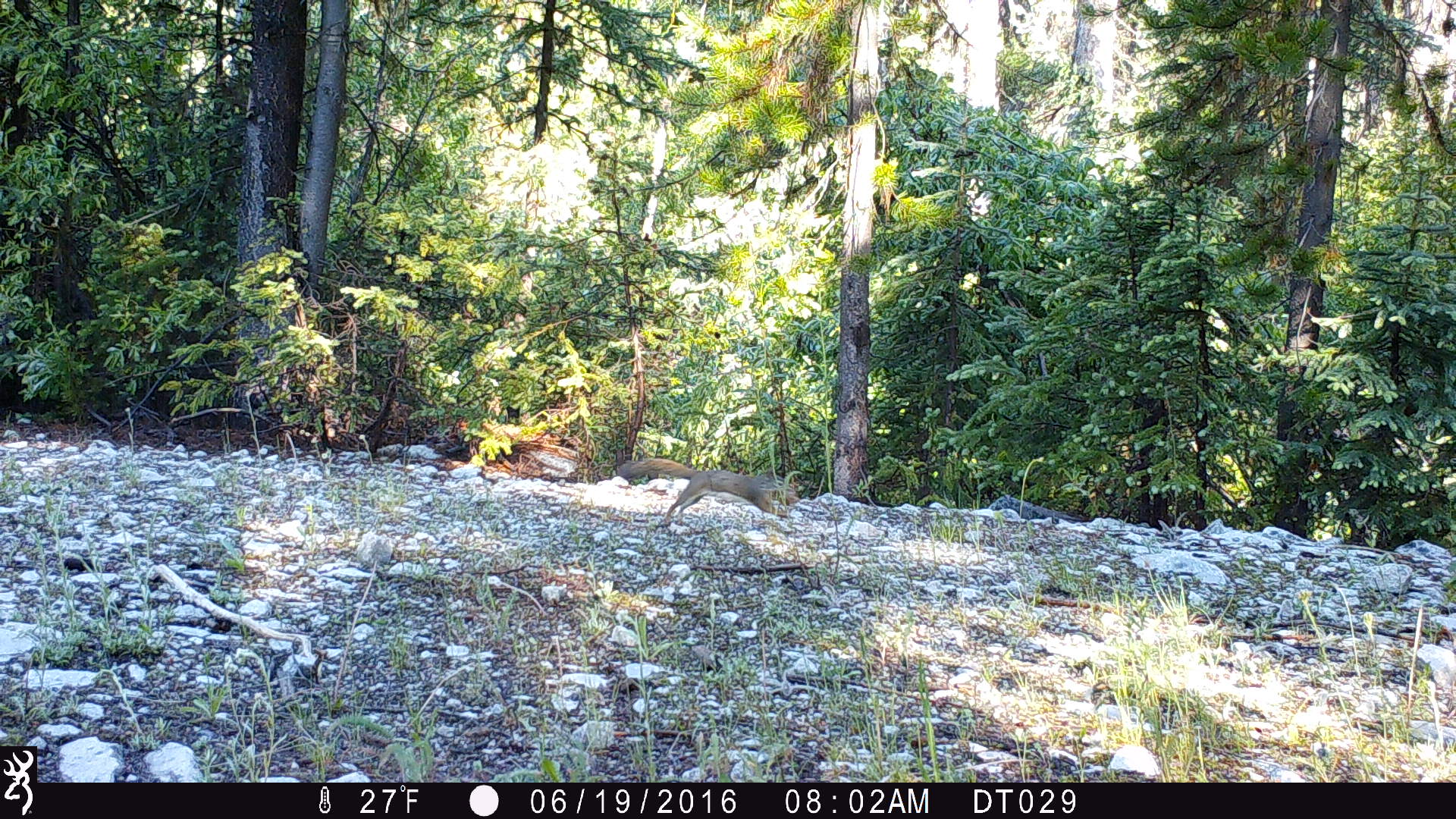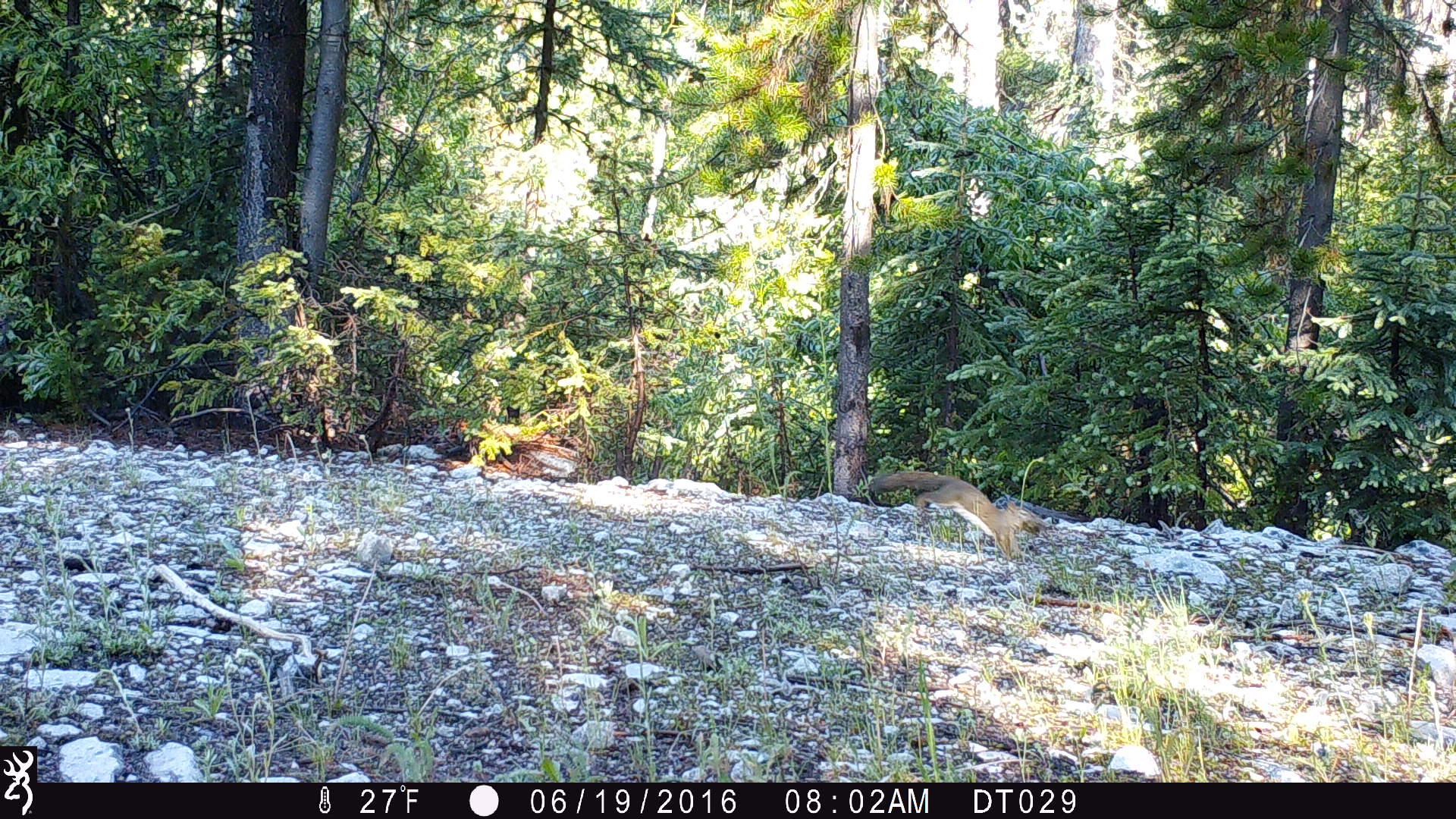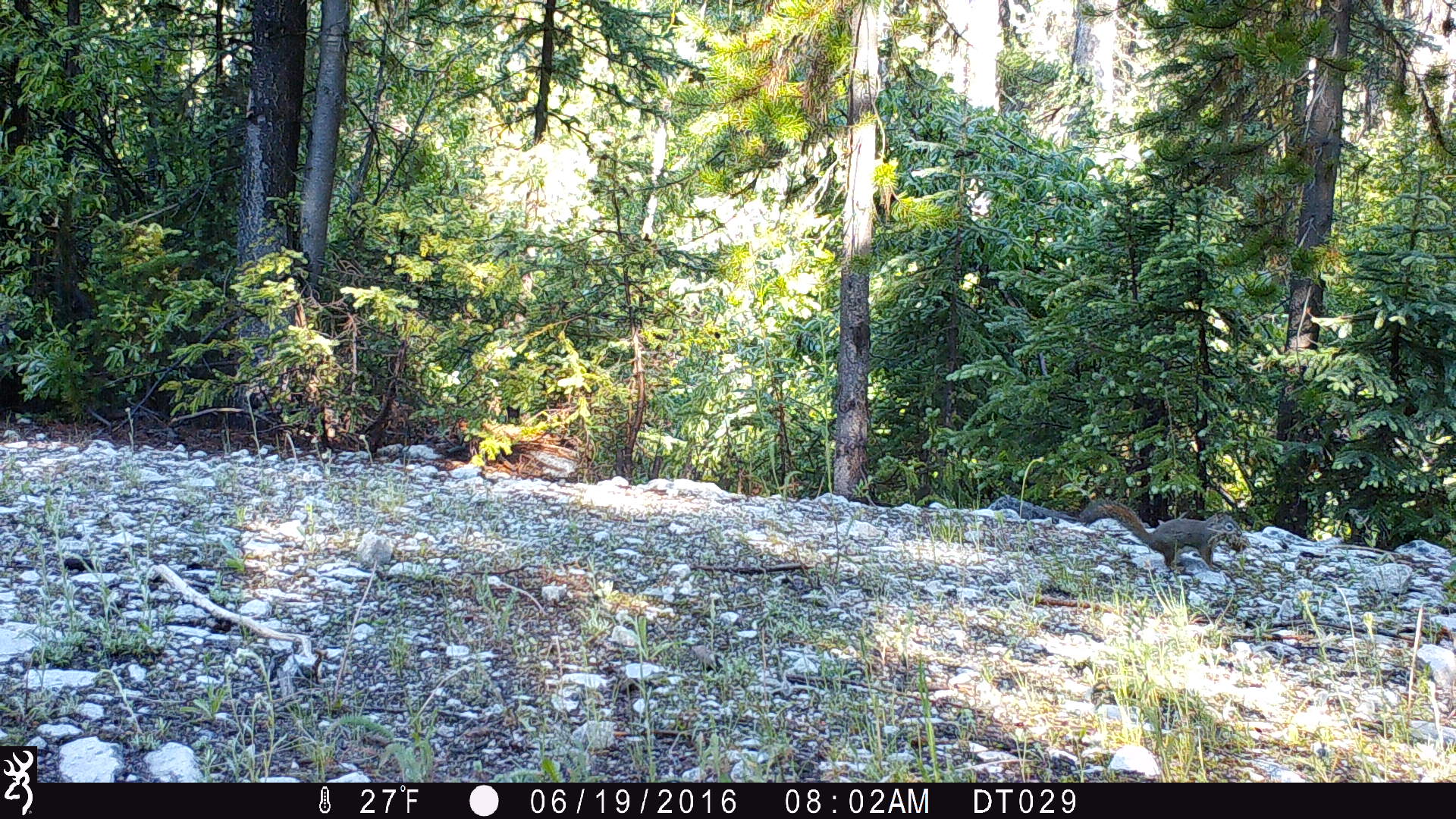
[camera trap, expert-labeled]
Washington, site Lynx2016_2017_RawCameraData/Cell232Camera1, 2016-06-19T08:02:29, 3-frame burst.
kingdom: Animalia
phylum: Chordata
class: Mammalia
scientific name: Mammalia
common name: small mammal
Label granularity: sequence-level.